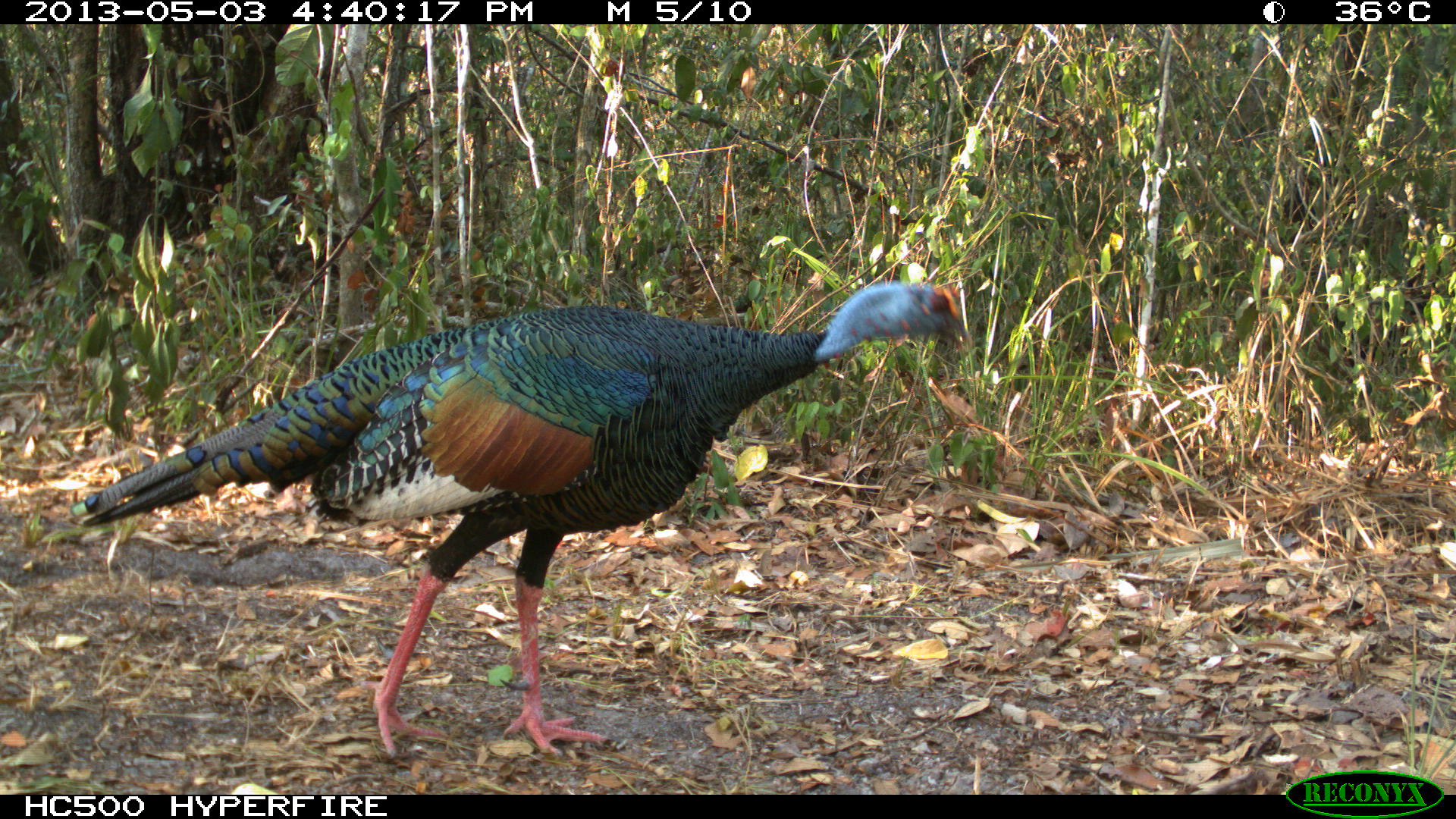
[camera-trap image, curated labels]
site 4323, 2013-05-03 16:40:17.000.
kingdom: Animalia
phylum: Chordata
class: Aves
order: Galliformes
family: Phasianidae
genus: Meleagris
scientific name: Meleagris ocellata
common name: ocellated turkey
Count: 1.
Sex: male.